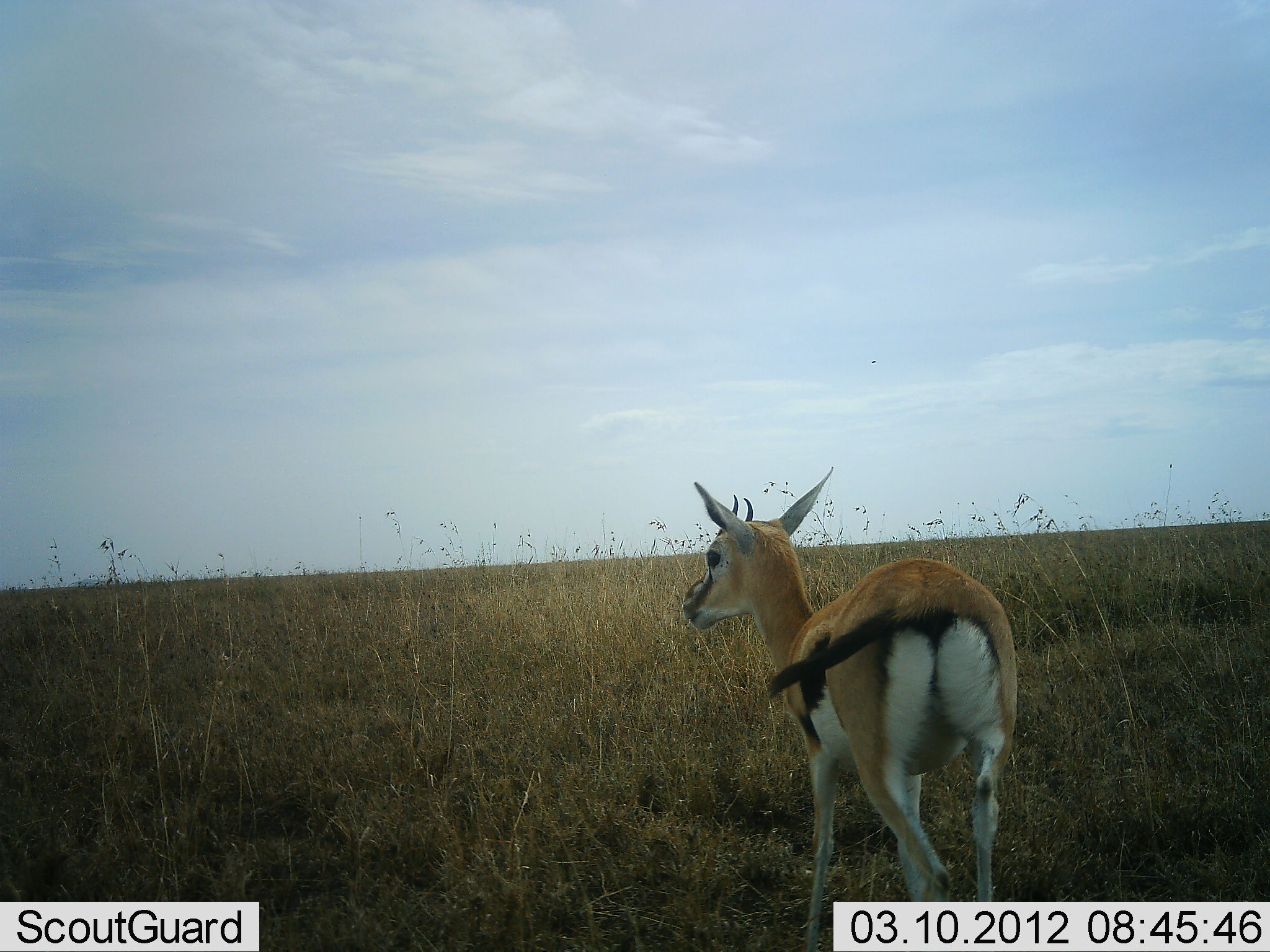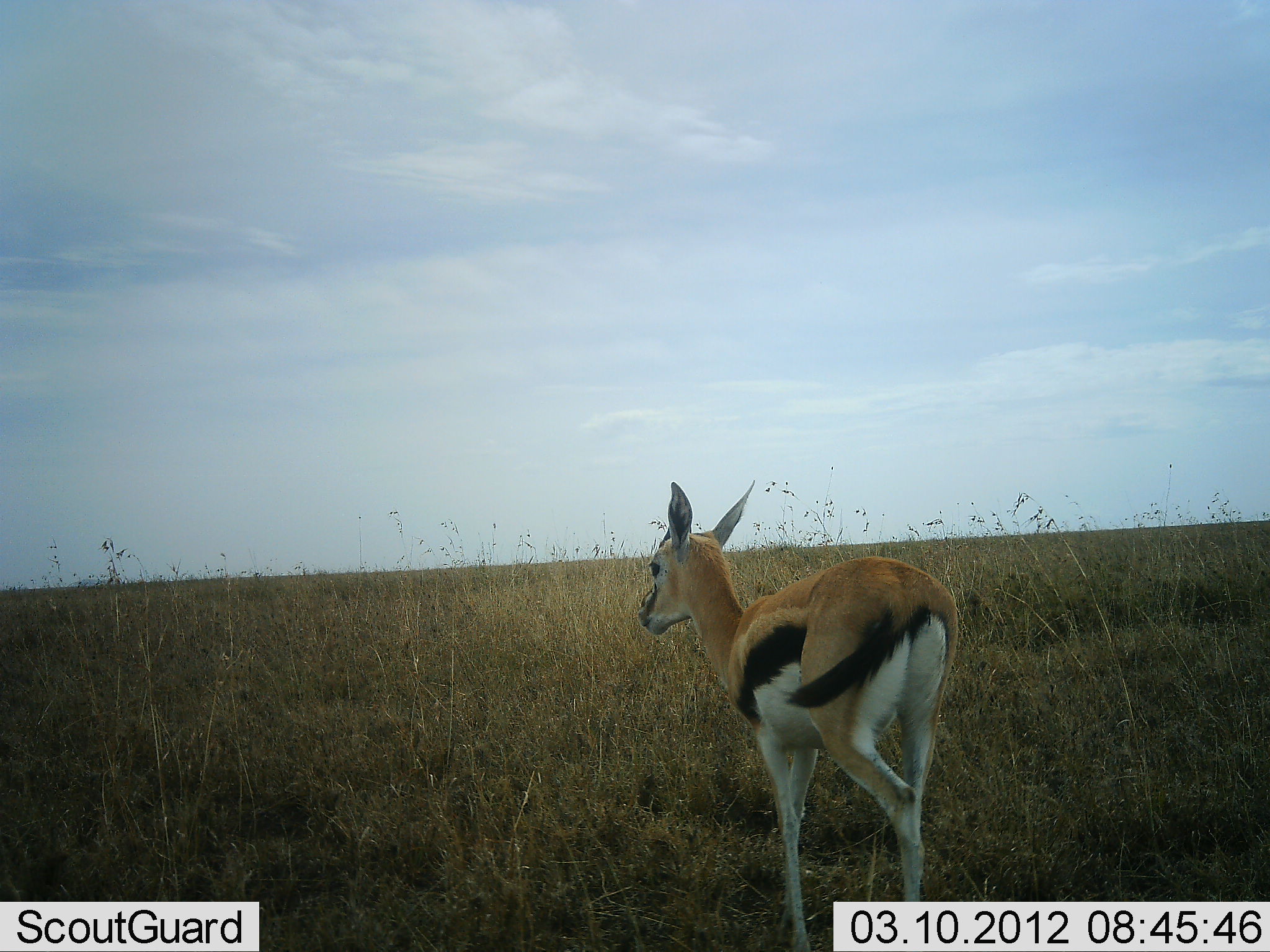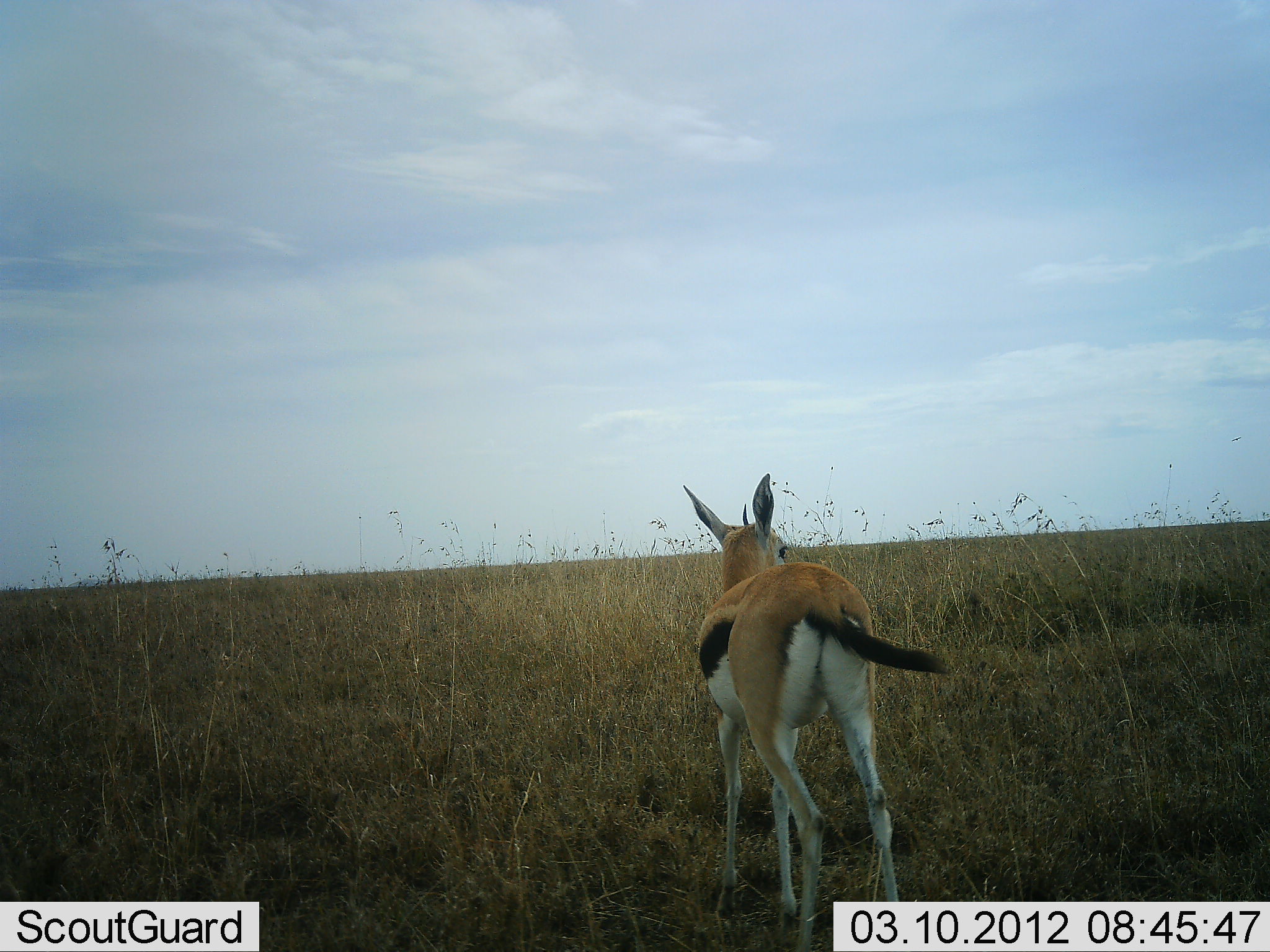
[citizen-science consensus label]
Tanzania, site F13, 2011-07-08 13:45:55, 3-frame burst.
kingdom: Animalia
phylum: Chordata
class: Mammalia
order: Artiodactyla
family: Bovidae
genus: Eudorcas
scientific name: Eudorcas thomsonii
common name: thomson's gazelle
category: gazellethomsons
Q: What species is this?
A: Gazellethomsons (thomson's gazelle) (Eudorcas thomsonii).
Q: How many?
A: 1.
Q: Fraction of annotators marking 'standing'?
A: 50%.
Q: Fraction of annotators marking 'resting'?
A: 0%.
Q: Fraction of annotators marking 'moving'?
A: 50%.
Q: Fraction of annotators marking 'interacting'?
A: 0%.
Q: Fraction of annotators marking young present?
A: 8%.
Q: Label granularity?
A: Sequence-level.